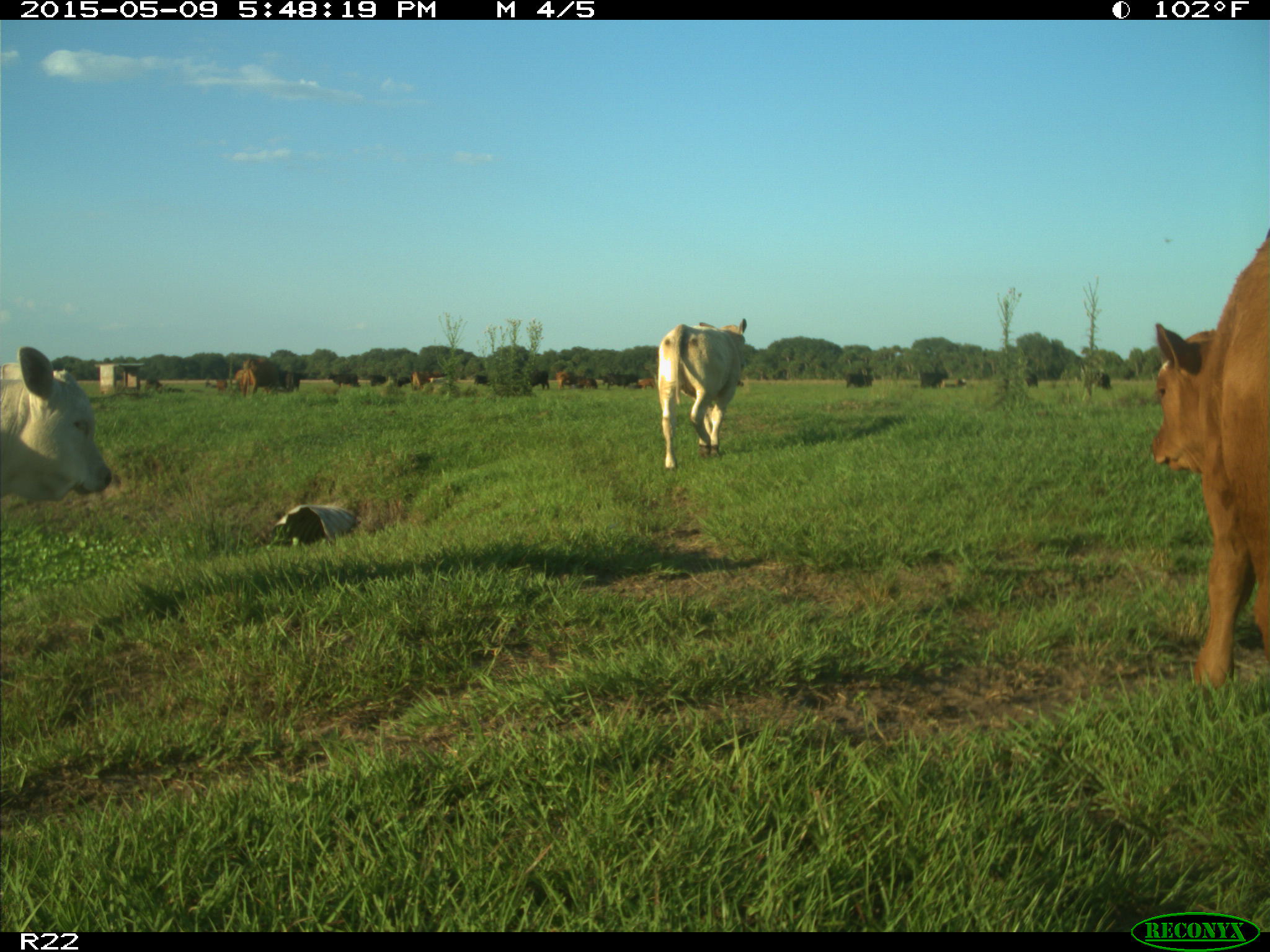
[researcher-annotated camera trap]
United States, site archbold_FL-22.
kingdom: Animalia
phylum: Chordata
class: Mammalia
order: Artiodactyla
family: Bovidae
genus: Bos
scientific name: Bos taurus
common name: domestic cow